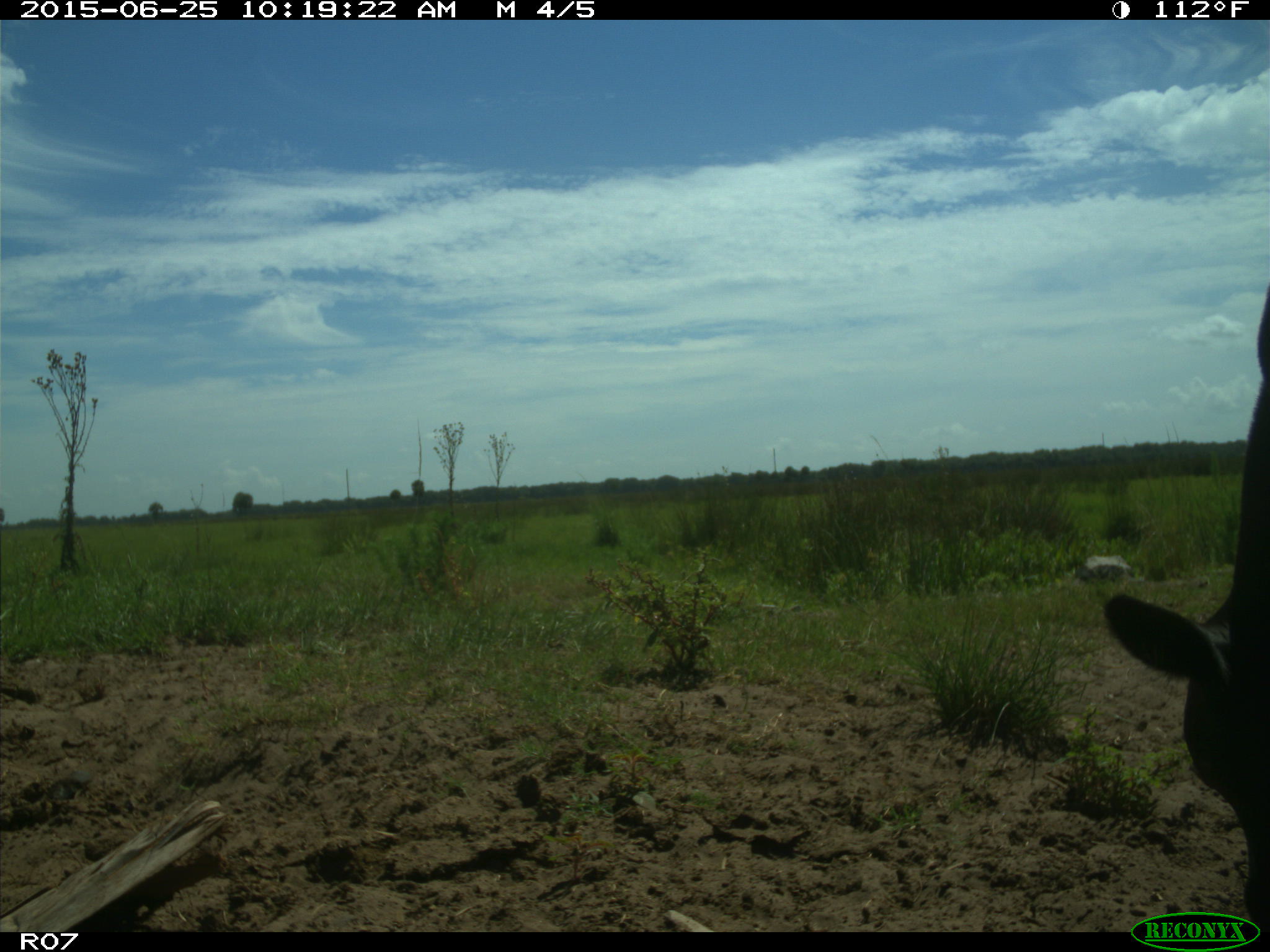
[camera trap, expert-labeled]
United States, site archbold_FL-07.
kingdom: Animalia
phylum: Chordata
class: Mammalia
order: Artiodactyla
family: Bovidae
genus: Bos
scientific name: Bos taurus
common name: domestic cow